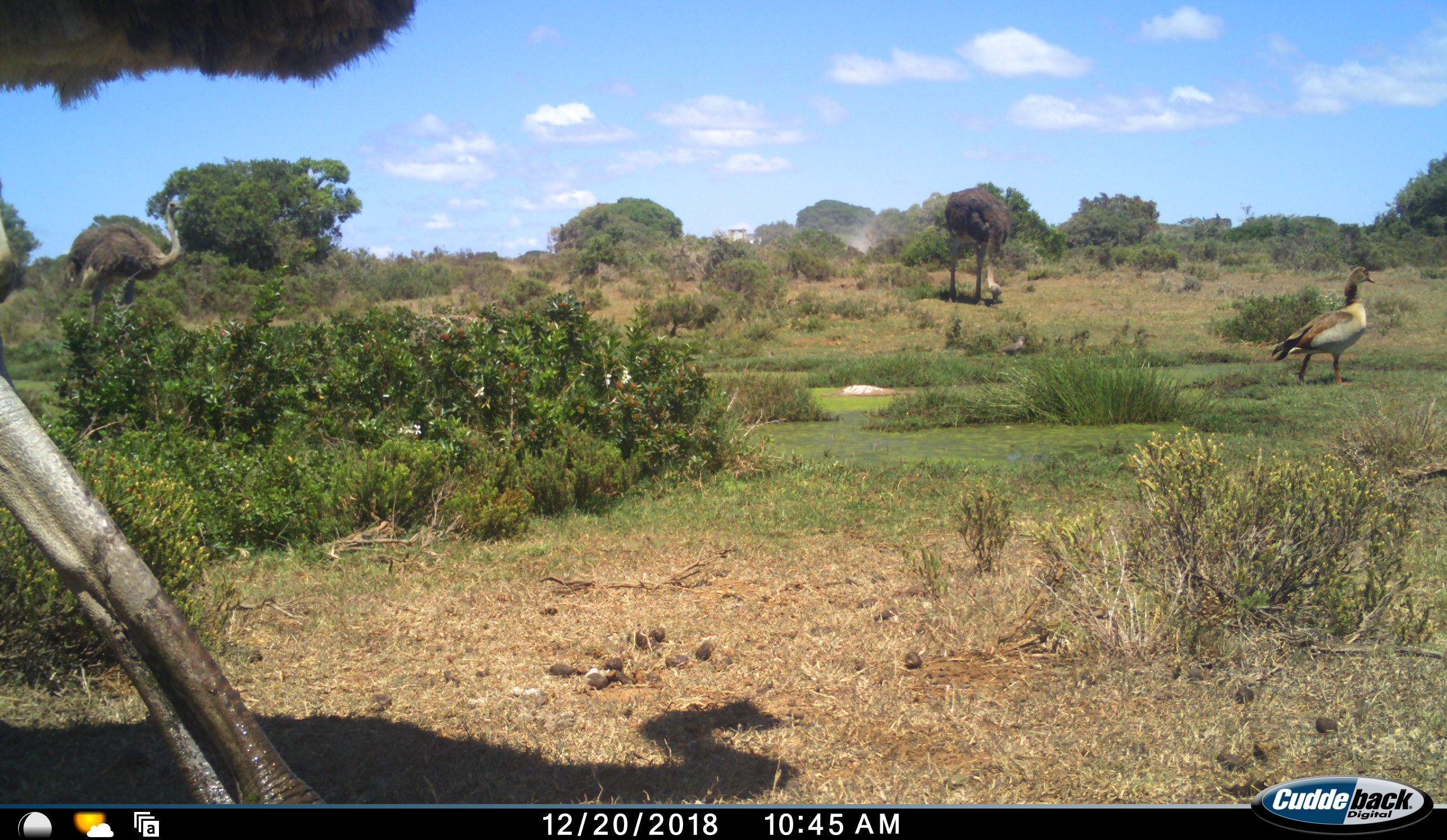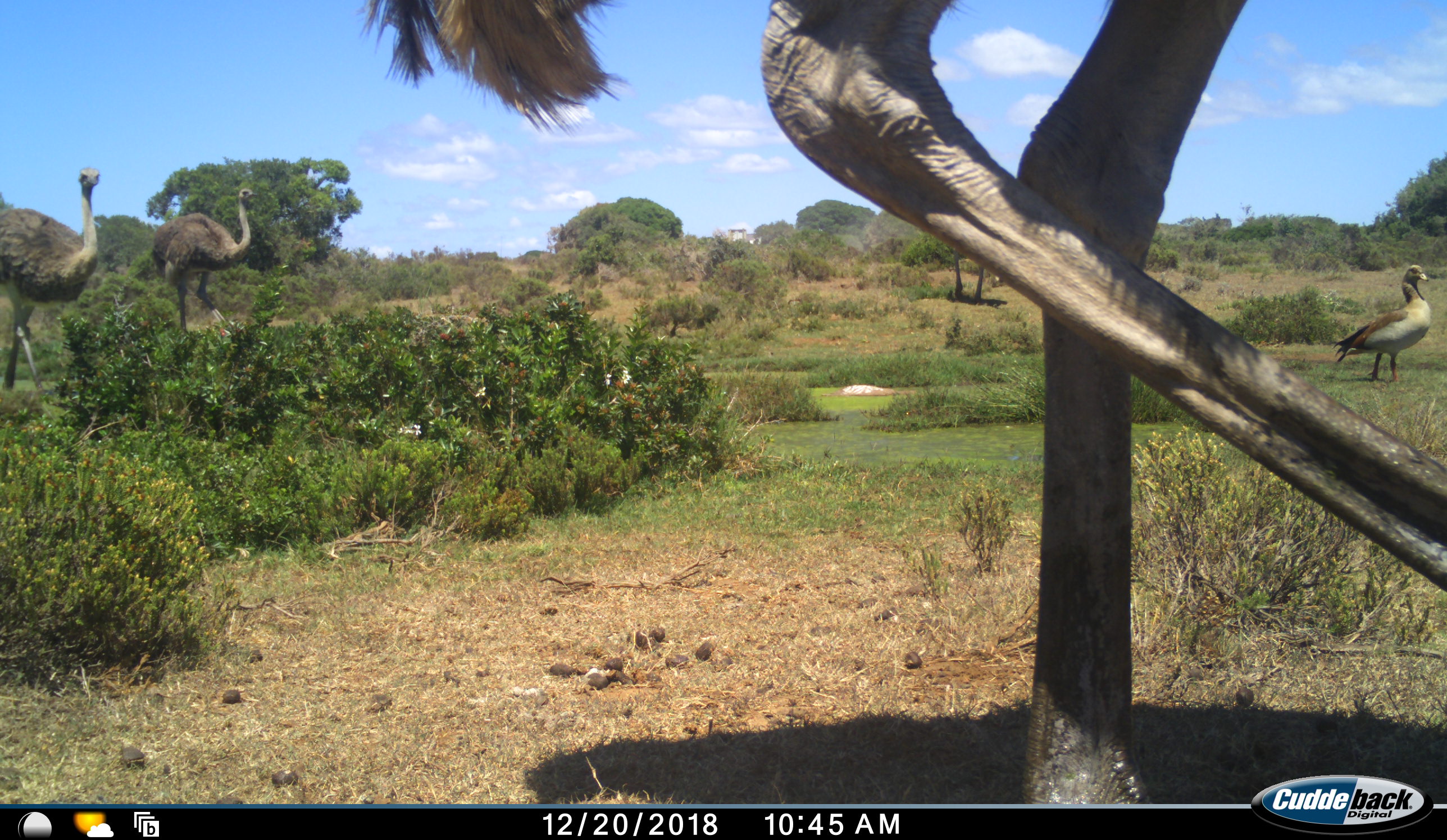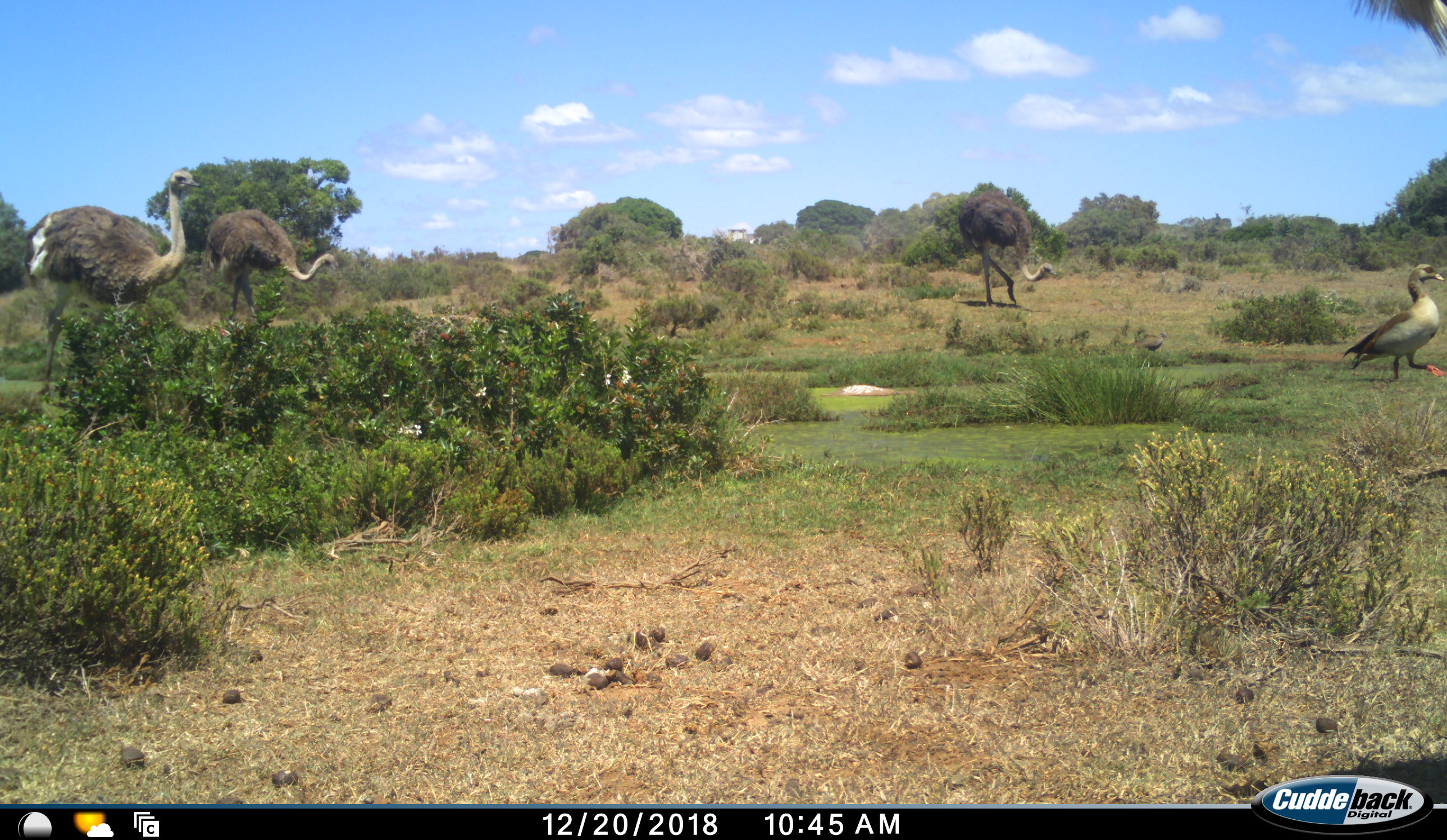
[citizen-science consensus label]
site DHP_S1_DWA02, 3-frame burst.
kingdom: Animalia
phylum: Chordata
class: Aves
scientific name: Aves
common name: bird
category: birdother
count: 1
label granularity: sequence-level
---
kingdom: Animalia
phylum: Chordata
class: Aves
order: Struthioniformes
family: Struthionidae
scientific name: Struthionidae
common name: ostrich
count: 4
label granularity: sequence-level